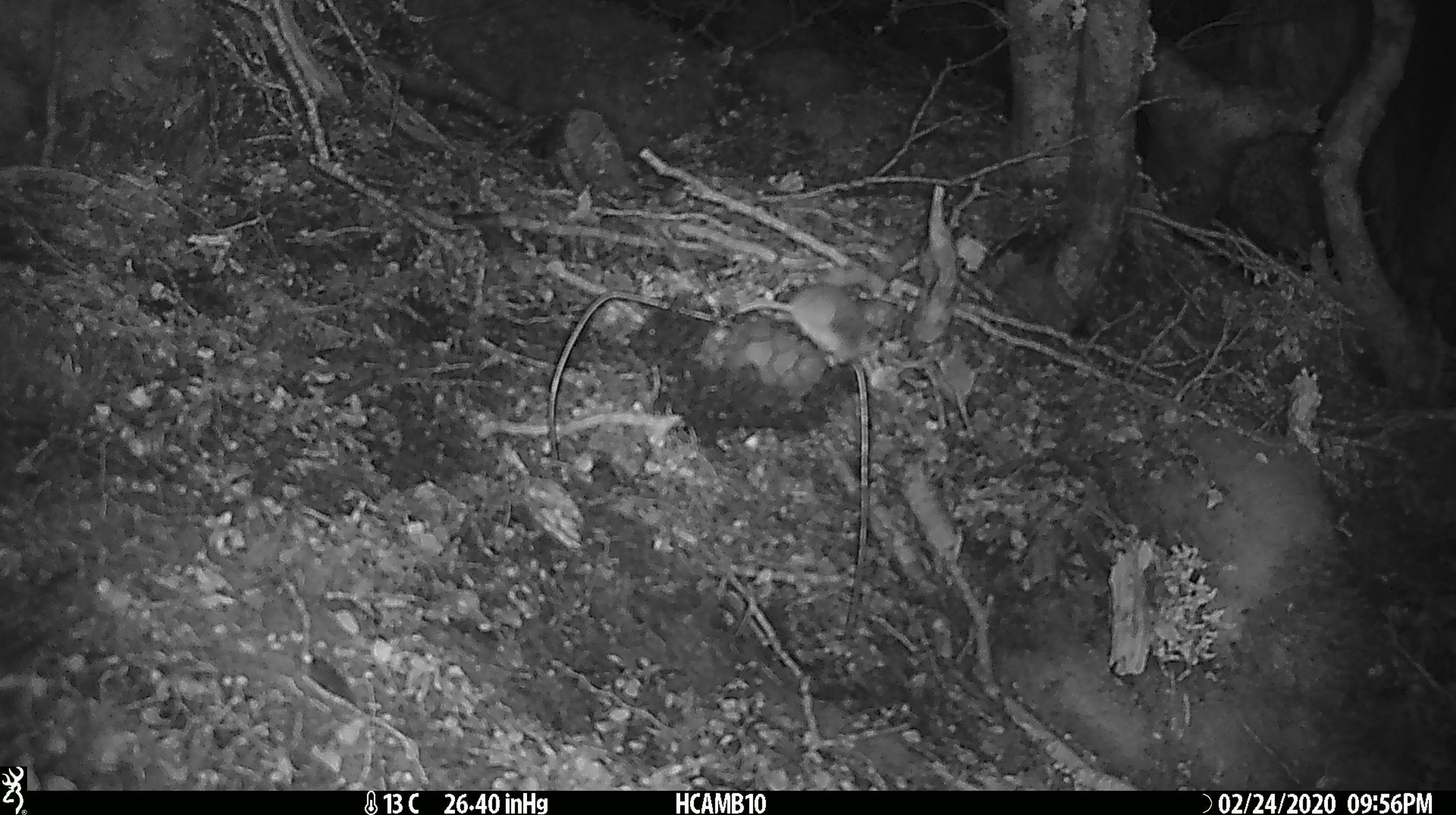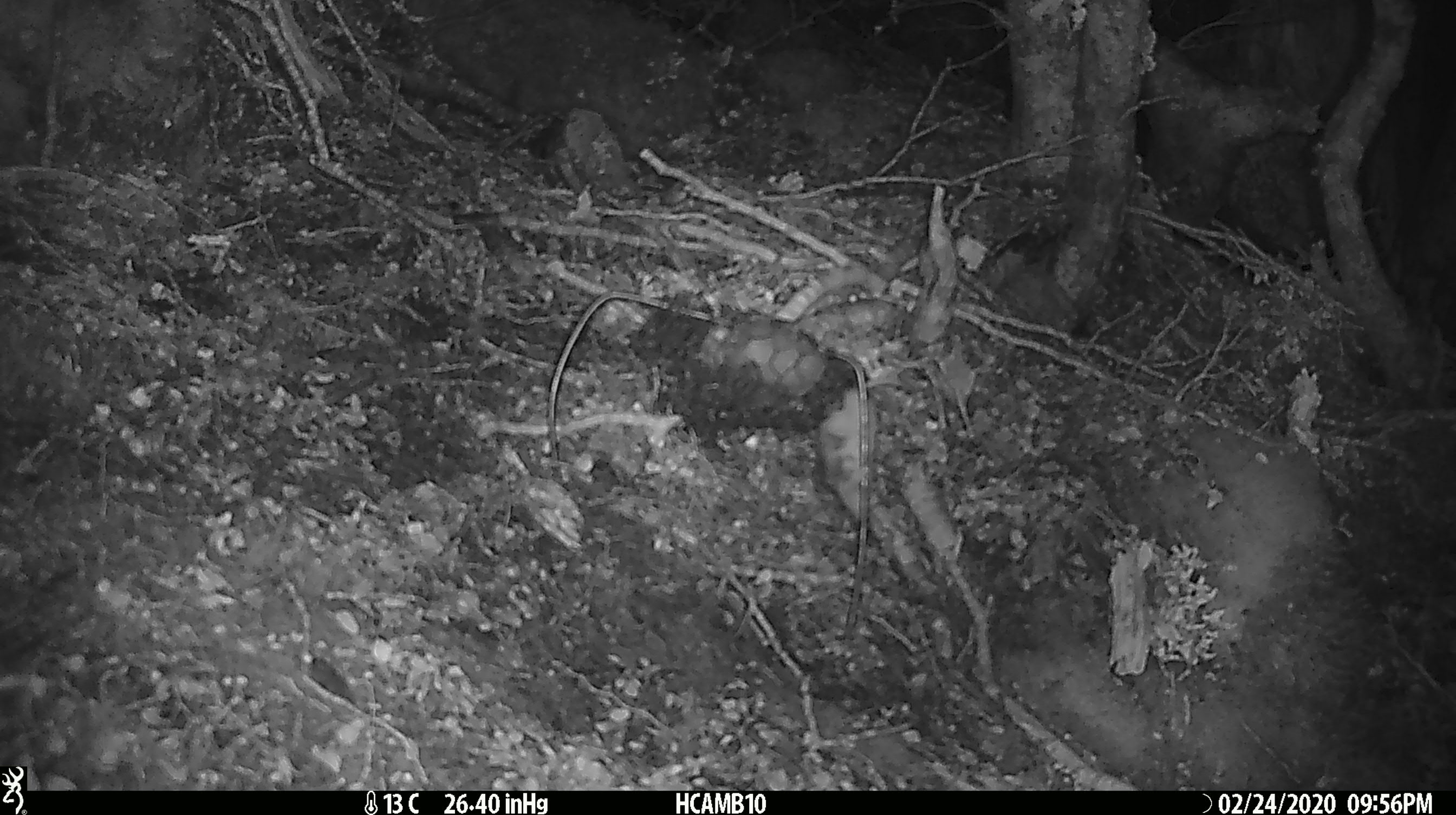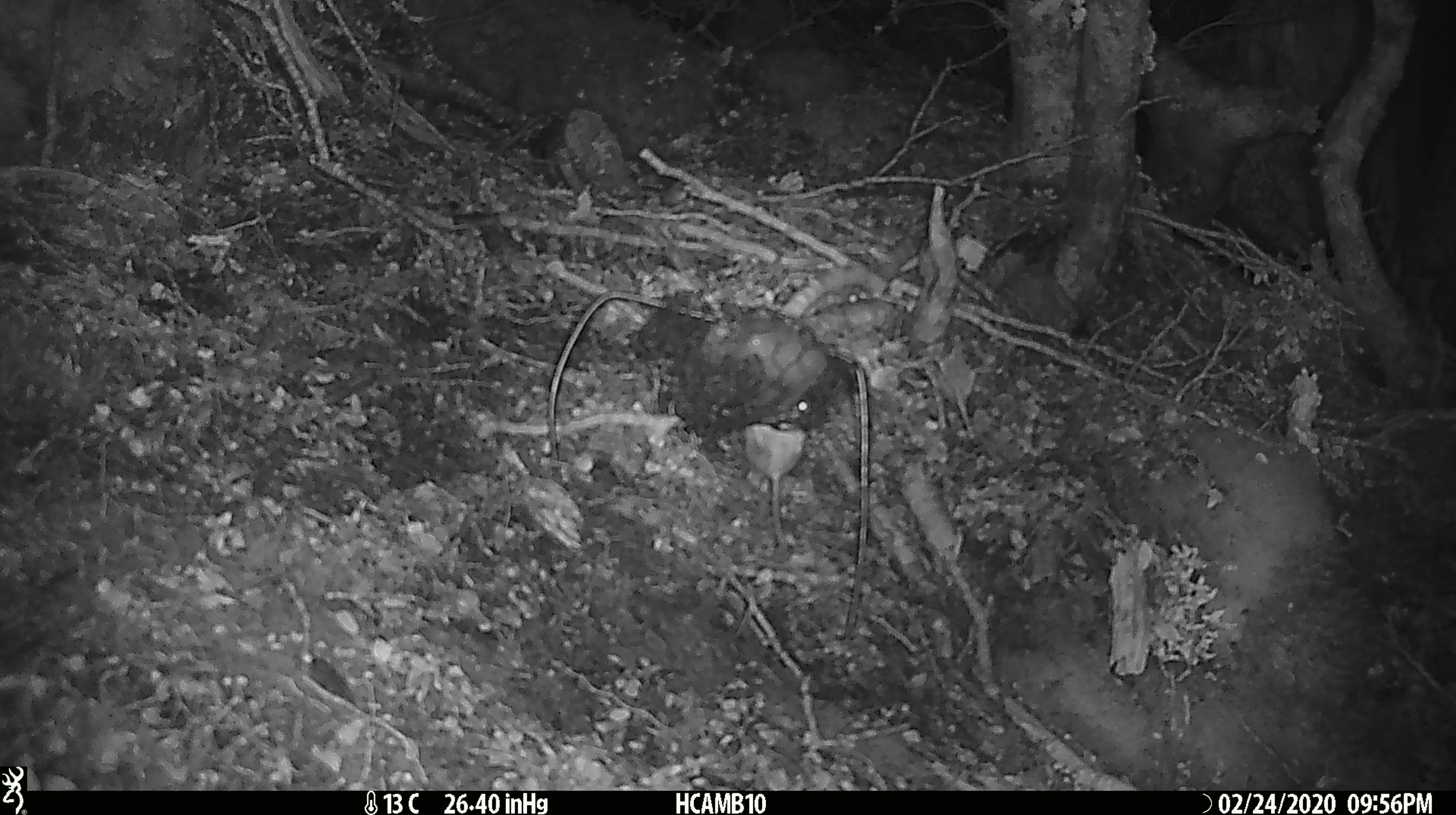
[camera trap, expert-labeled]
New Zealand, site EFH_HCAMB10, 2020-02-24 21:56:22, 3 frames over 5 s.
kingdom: Animalia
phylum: Chordata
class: Mammalia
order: Rodentia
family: Muridae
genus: Mus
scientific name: Mus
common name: mouse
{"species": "mouse (Mus)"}